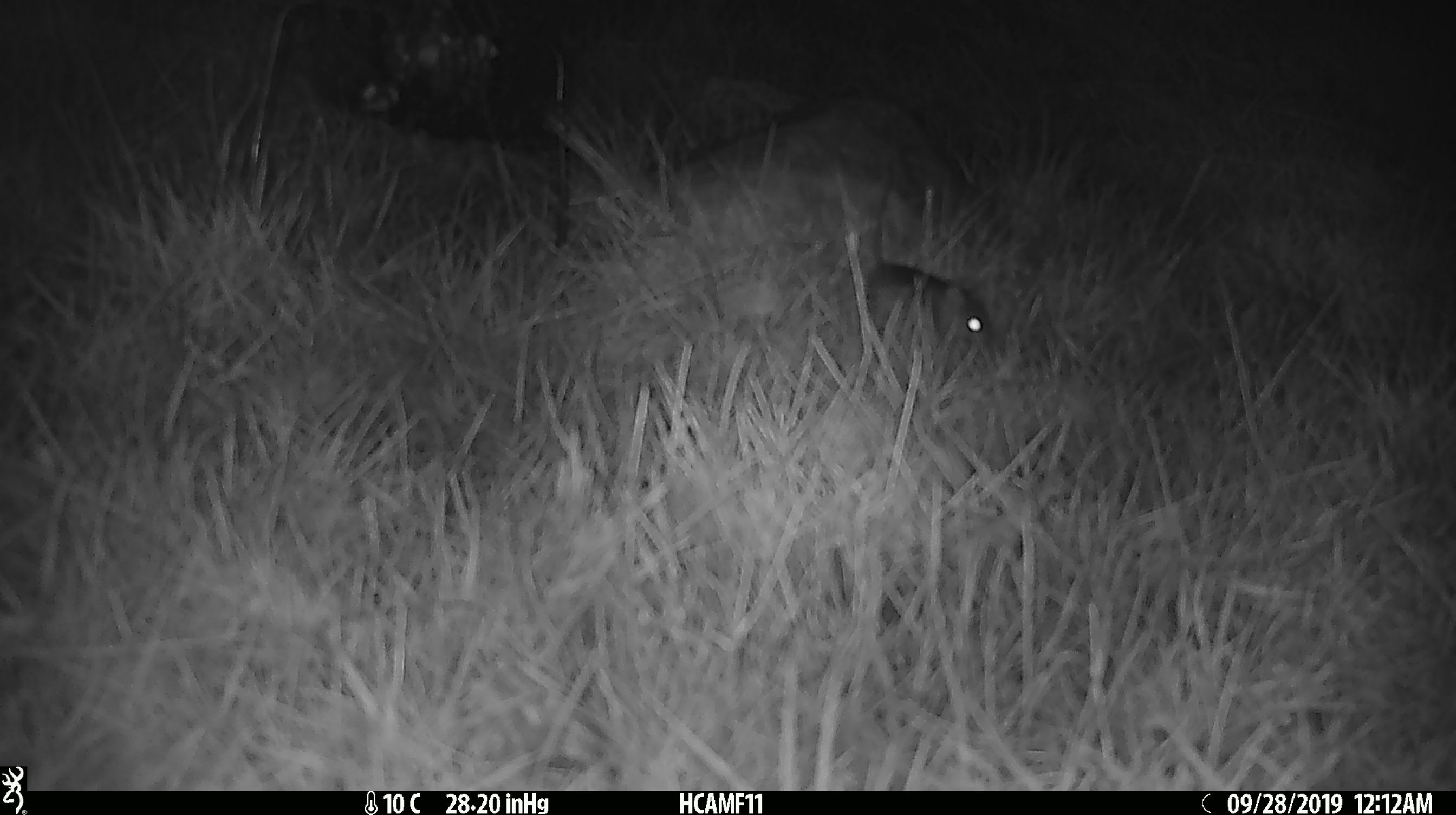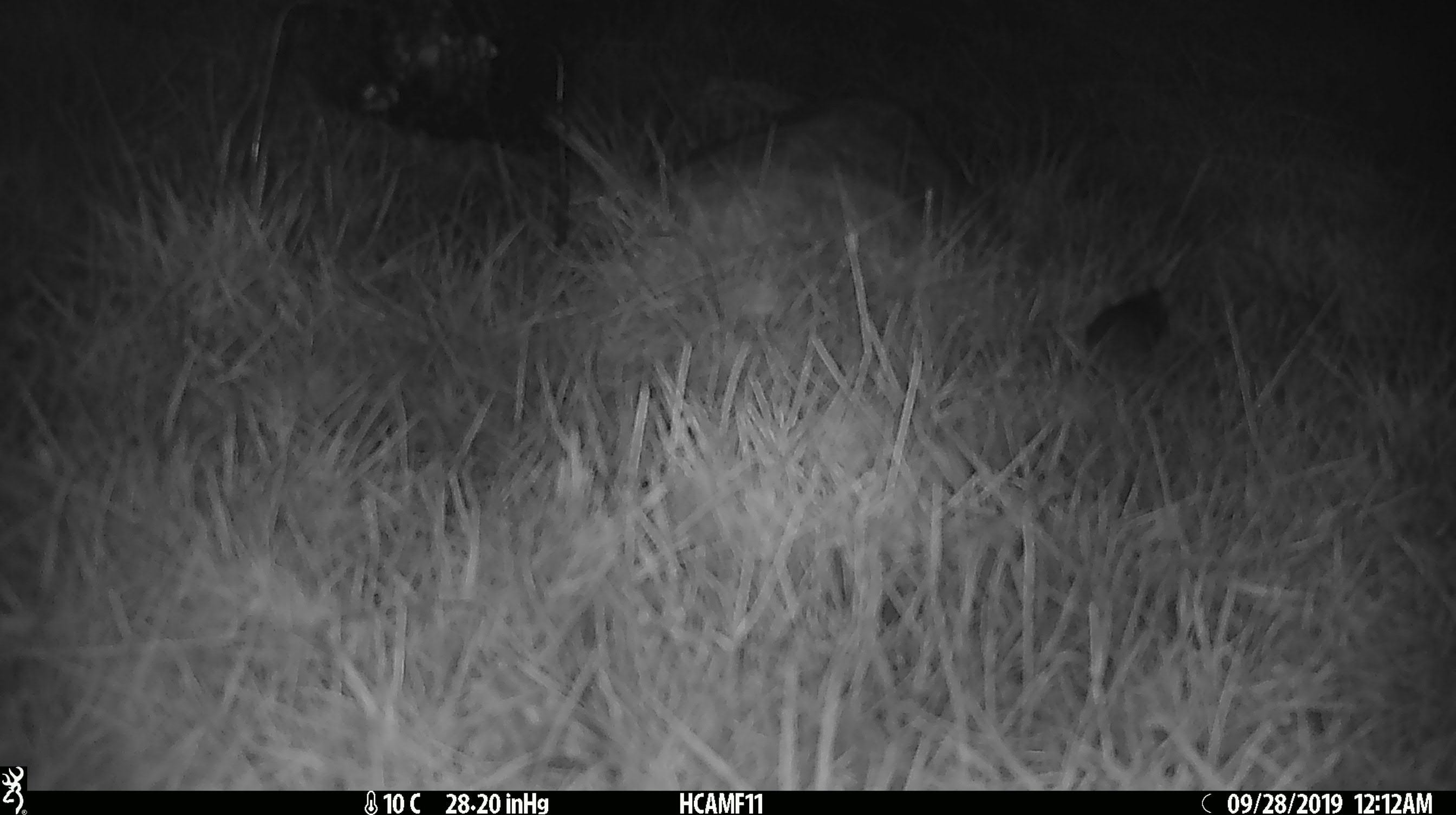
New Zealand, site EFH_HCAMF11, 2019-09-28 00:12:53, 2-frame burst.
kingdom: Animalia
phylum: Chordata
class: Mammalia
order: Rodentia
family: Muridae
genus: Mus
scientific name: Mus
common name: mouse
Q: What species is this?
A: Mouse (Mus).